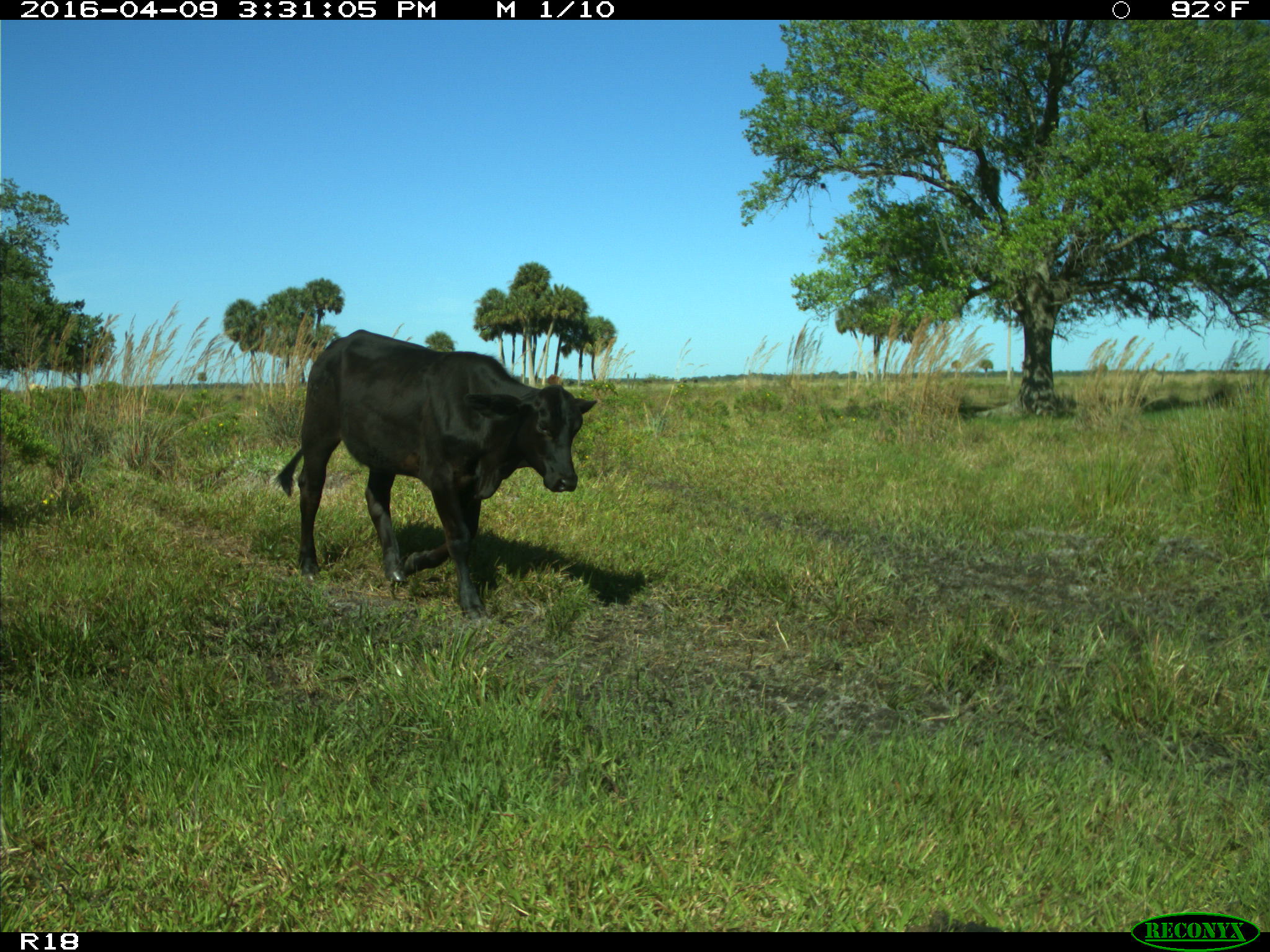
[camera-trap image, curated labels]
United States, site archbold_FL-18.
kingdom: Animalia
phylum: Chordata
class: Mammalia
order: Artiodactyla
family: Bovidae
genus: Bos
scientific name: Bos taurus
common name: domestic cow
Bos taurus (domestic cow).